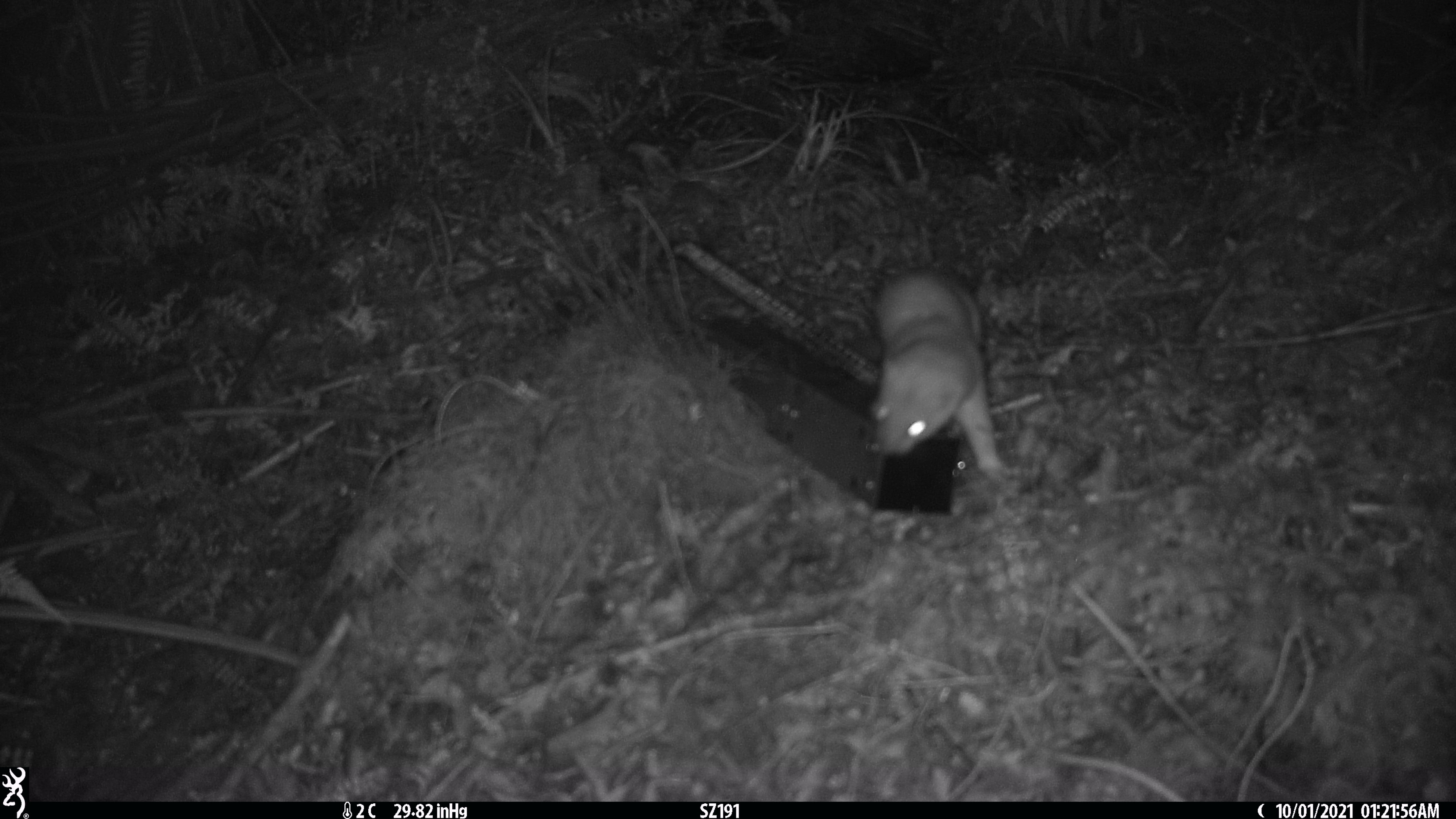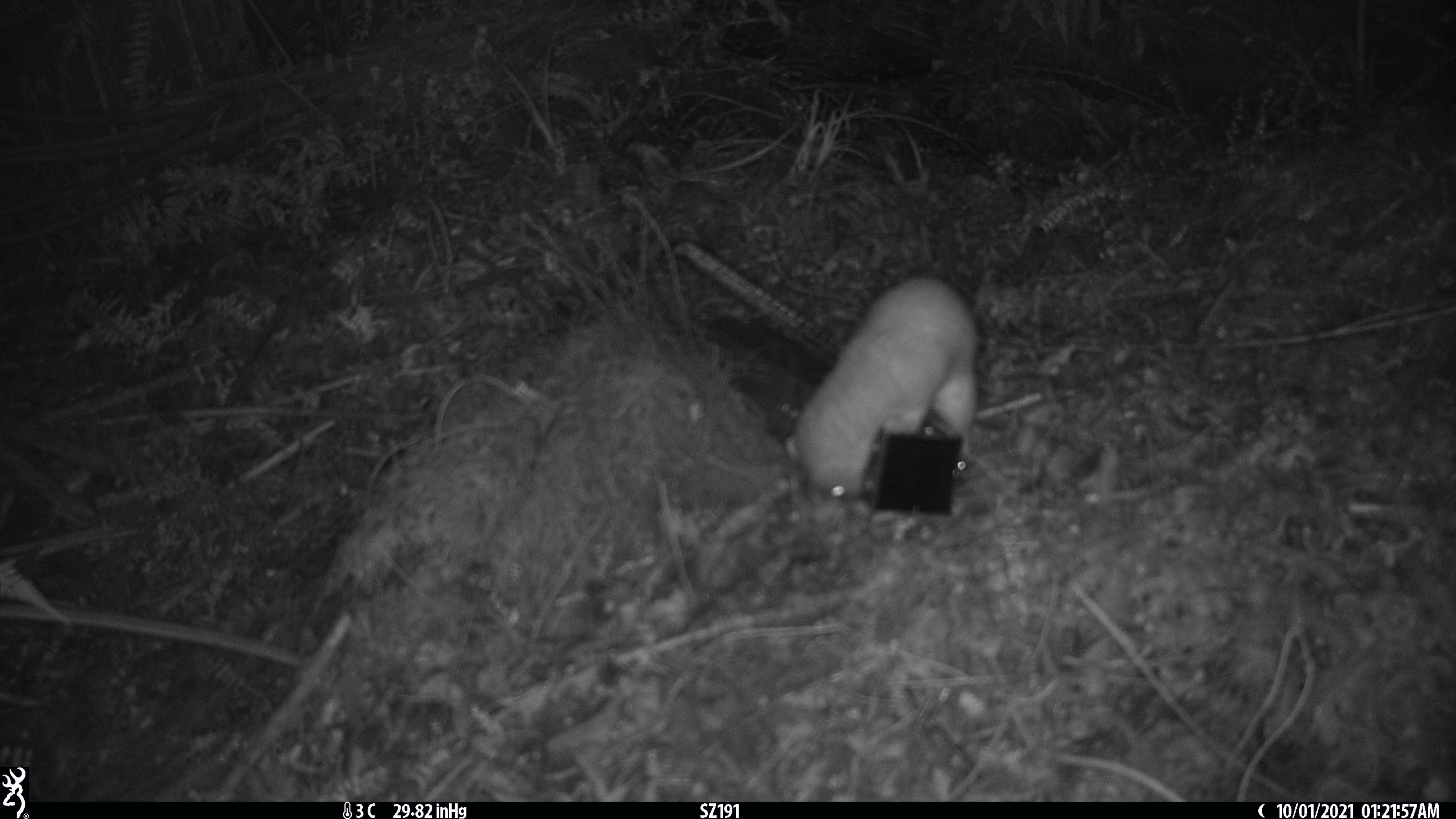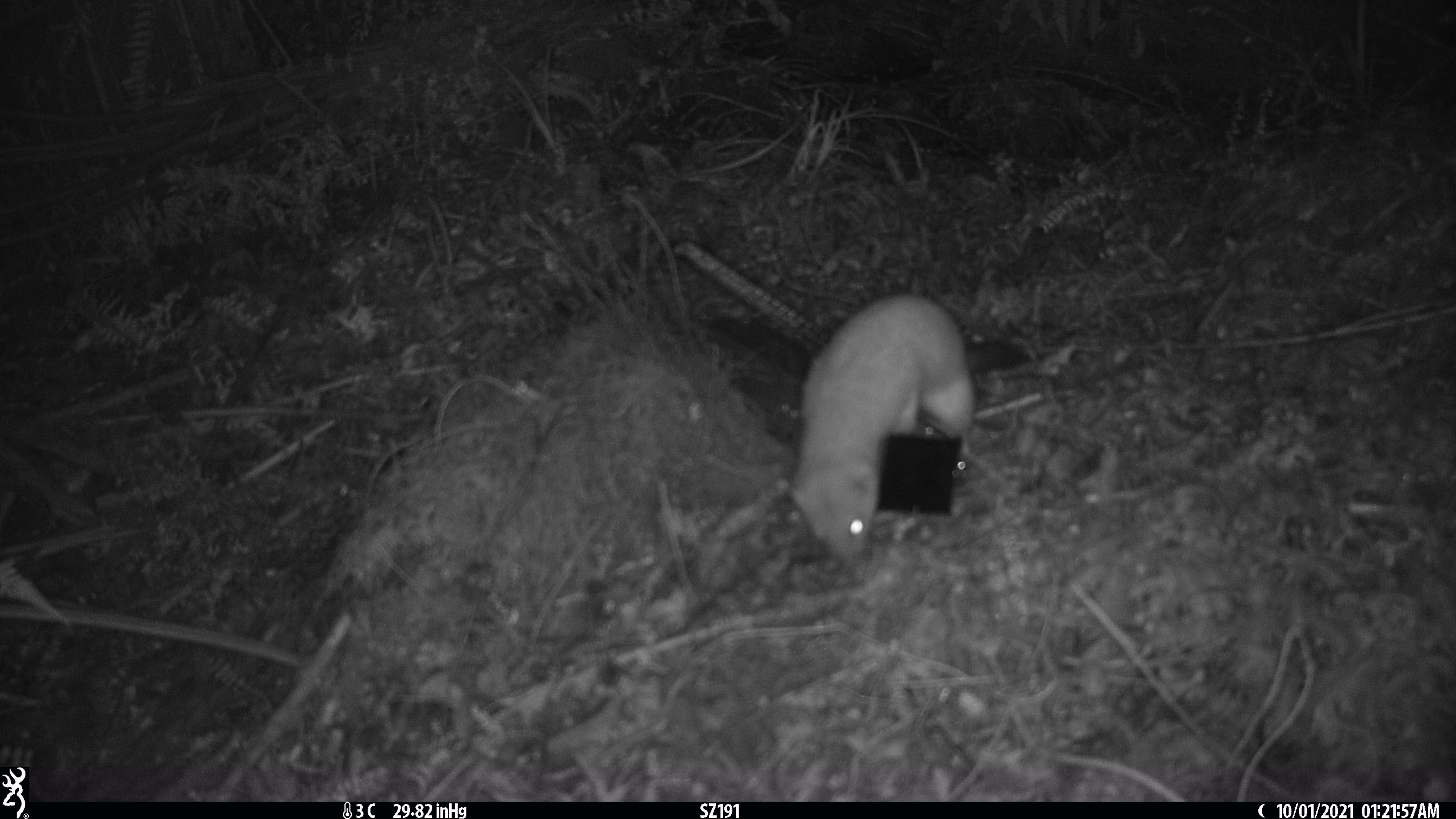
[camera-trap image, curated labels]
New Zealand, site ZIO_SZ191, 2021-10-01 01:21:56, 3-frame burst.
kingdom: Animalia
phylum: Chordata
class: Mammalia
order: Carnivora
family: Mustelidae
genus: Mustela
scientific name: Mustela erminea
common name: stoat